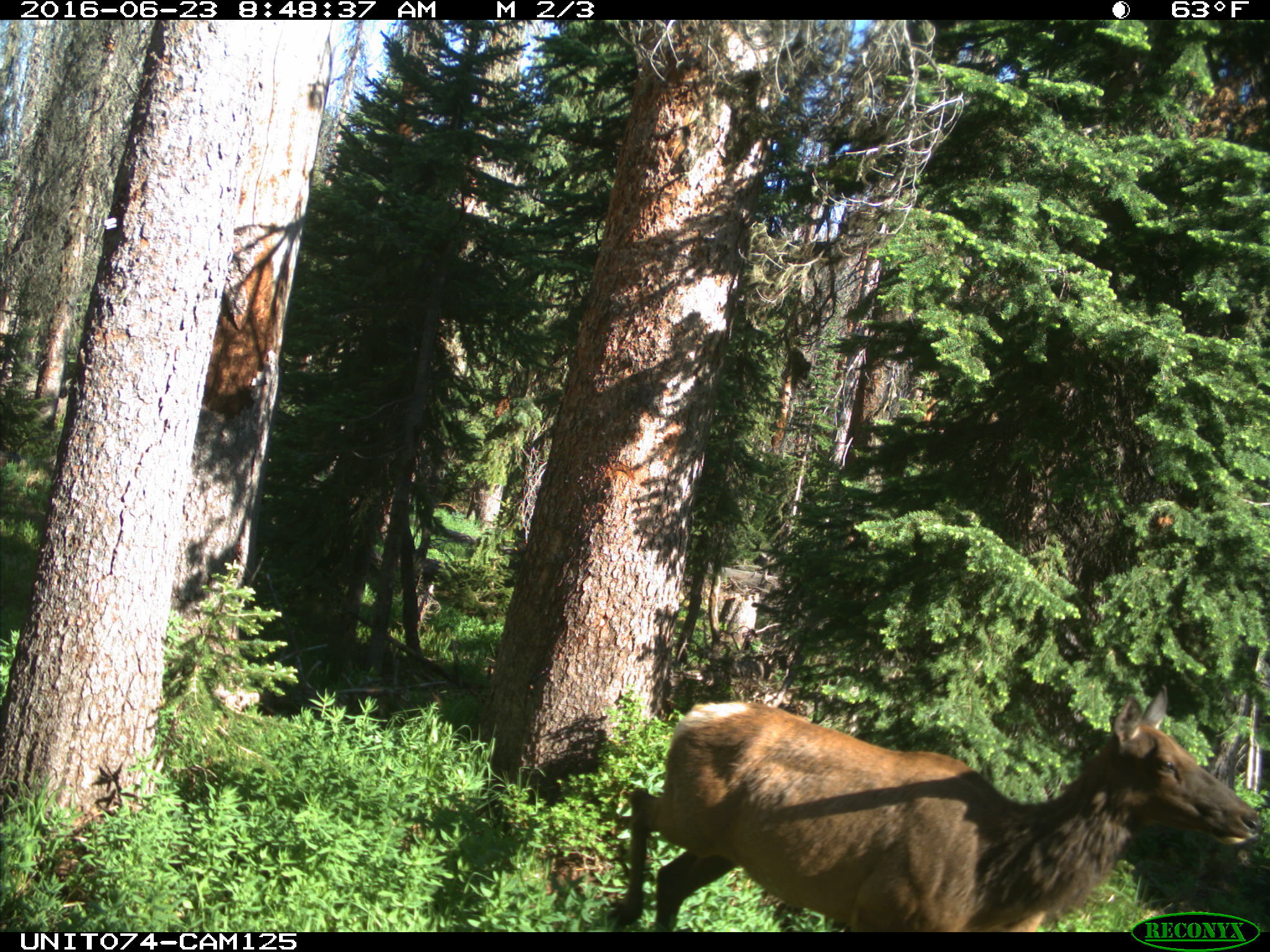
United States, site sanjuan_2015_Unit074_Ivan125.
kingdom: Animalia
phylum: Chordata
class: Mammalia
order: Artiodactyla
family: Cervidae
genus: Cervus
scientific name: Cervus elaphus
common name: red deer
Cervus elaphus (red deer).